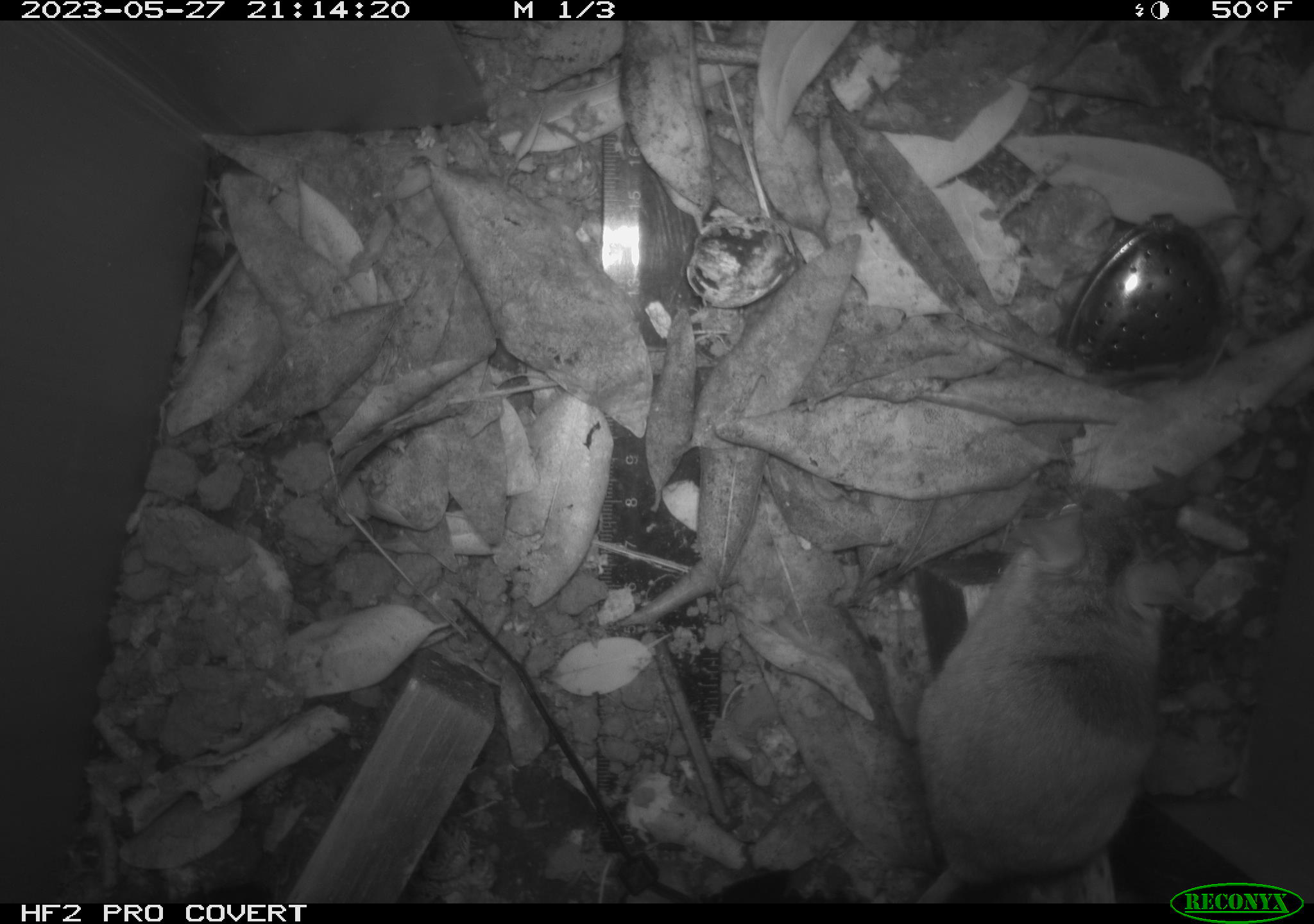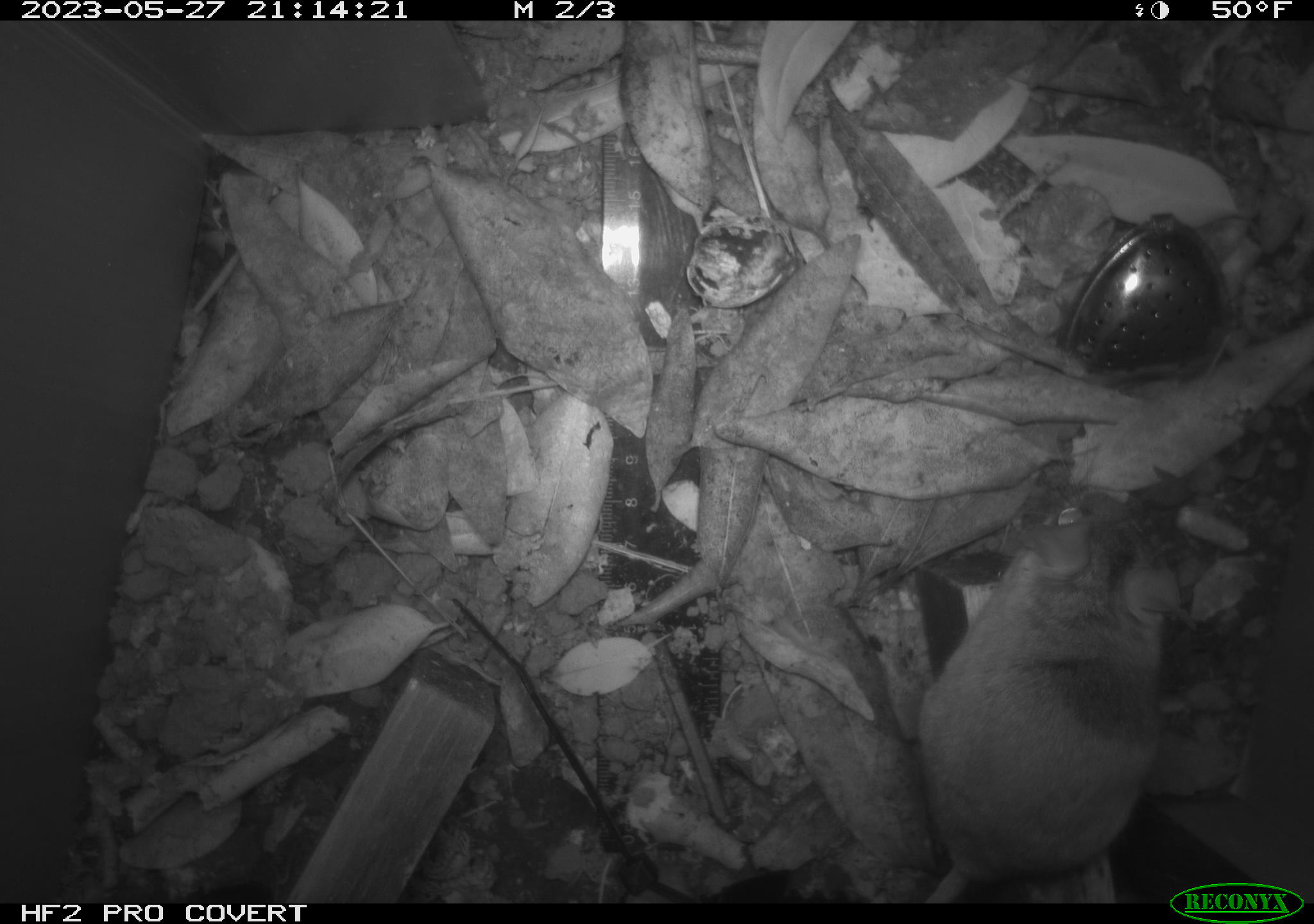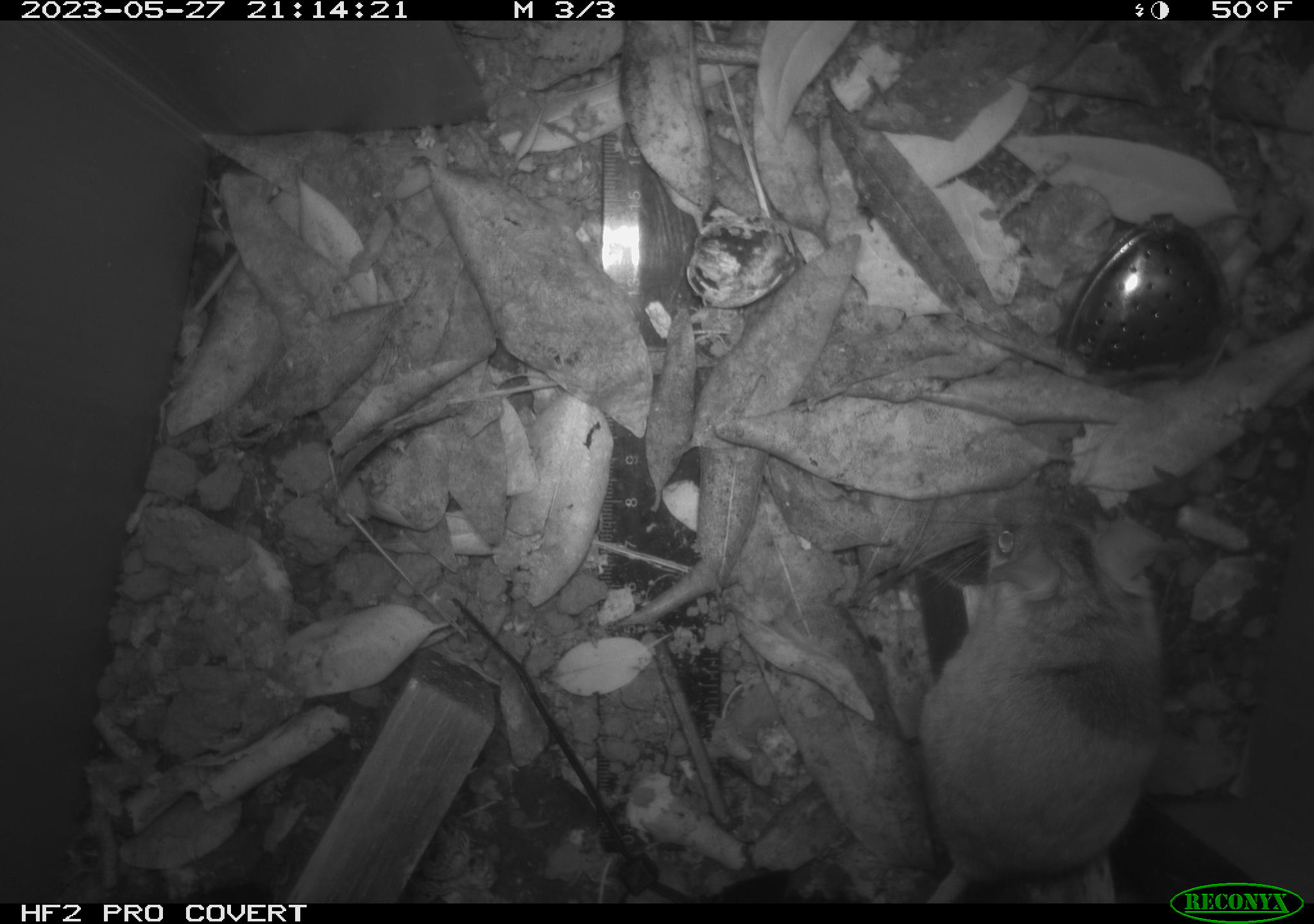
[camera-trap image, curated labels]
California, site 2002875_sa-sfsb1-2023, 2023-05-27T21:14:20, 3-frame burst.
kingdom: Animalia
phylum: Chordata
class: Mammalia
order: Rodentia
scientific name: Rodentia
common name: mouse species